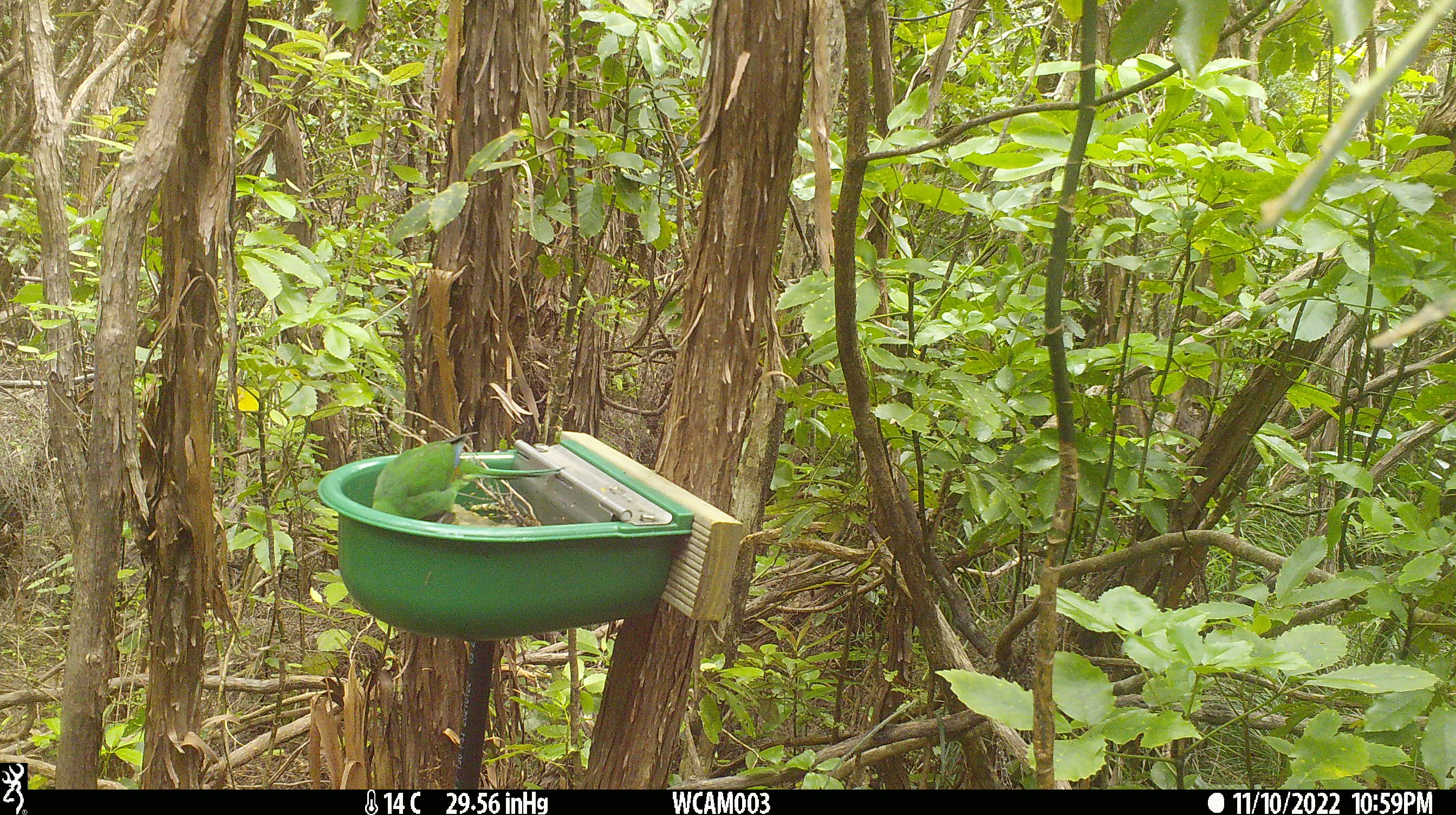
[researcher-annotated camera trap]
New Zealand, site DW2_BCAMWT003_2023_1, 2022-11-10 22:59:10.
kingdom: Animalia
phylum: Chordata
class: Aves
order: Psittaciformes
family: Psittaculidae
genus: Cyanoramphus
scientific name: Cyanoramphus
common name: parakeet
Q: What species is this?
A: Parakeet (Cyanoramphus).